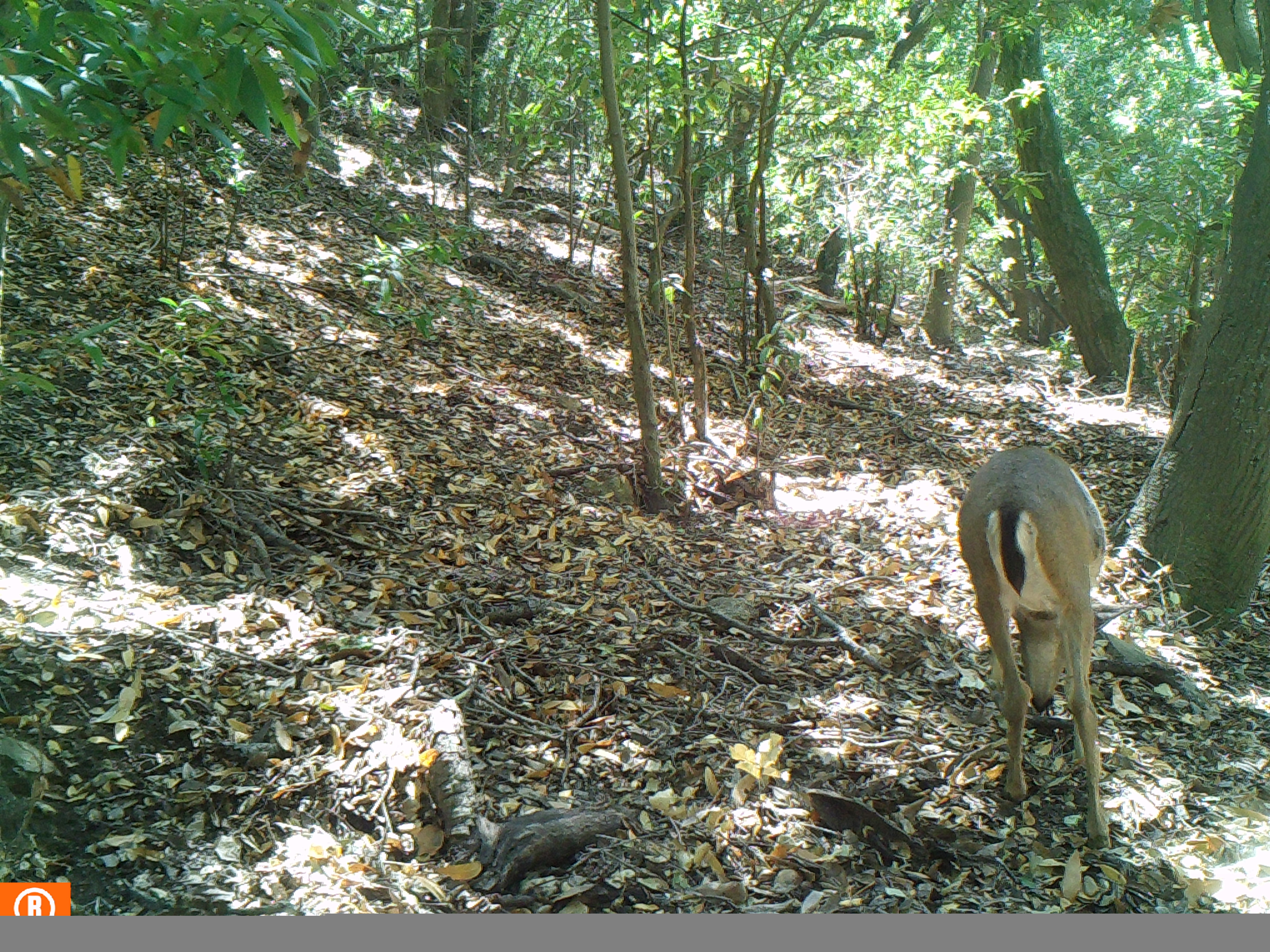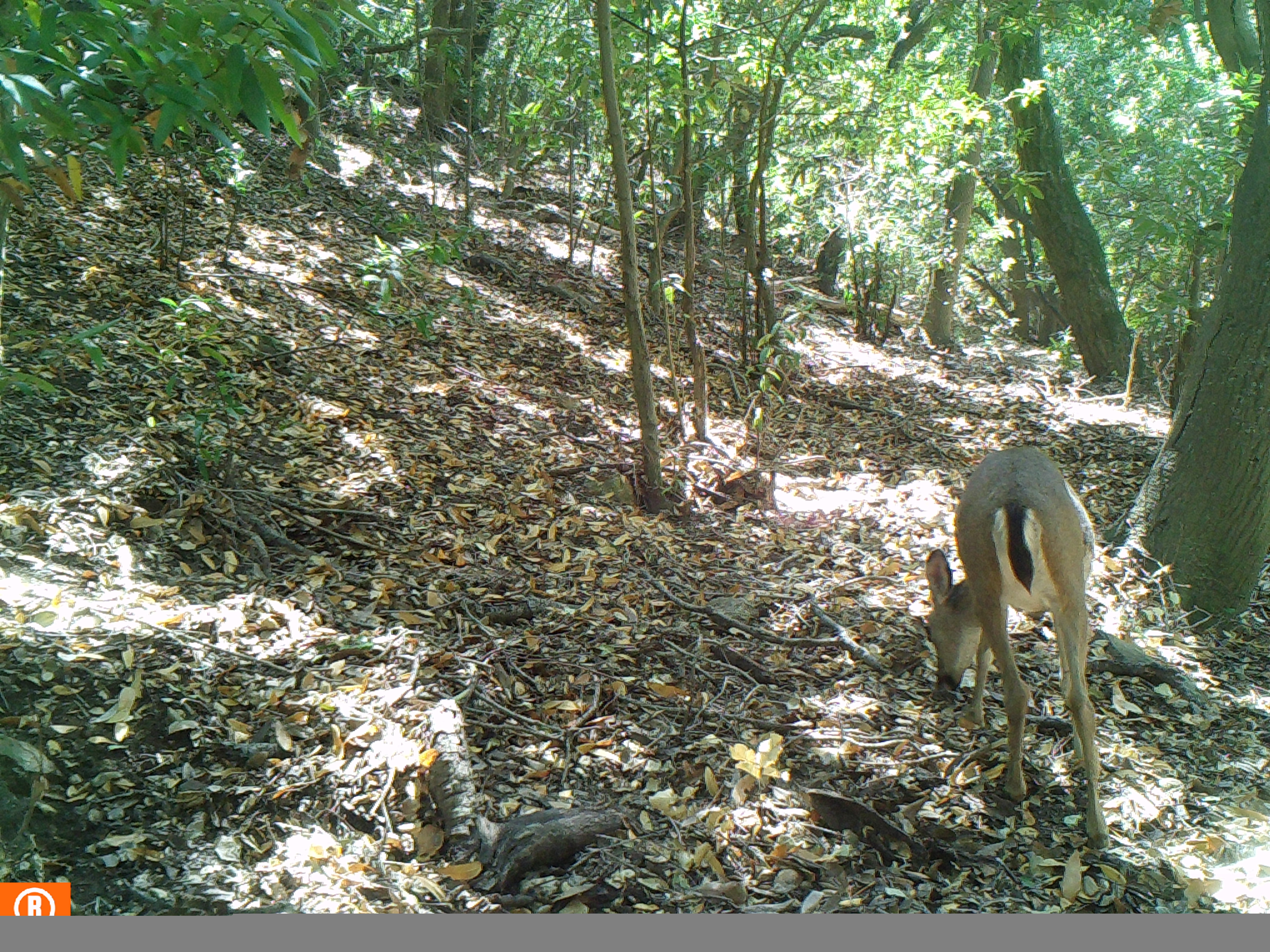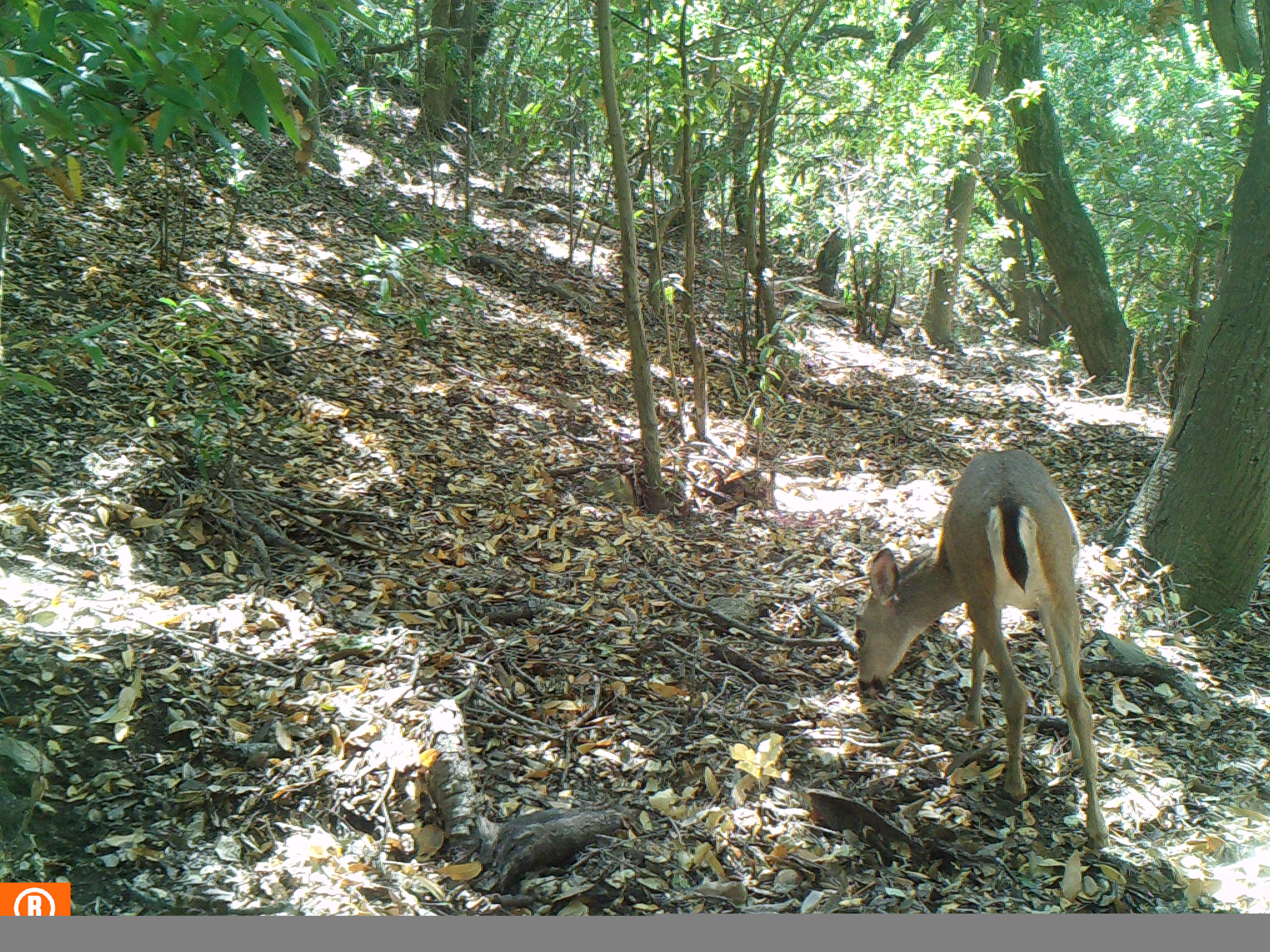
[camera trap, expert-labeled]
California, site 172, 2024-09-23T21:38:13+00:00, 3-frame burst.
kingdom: Animalia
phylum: Chordata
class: Mammalia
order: Artiodactyla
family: Cervidae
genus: Odocoileus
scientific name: Odocoileus hemionus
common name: mule deer